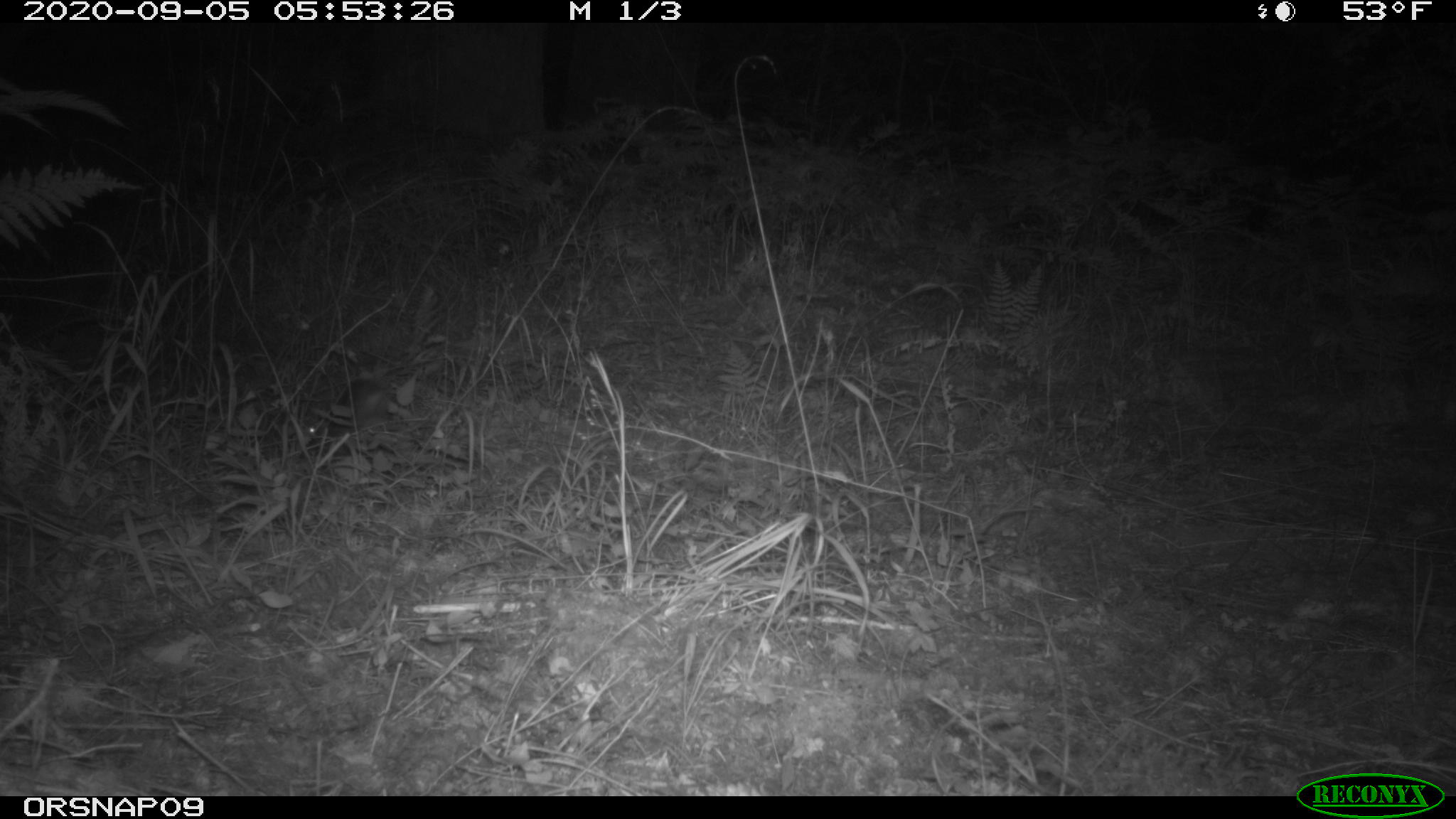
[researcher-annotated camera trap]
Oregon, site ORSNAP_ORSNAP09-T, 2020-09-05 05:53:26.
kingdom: Animalia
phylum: Chordata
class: Mammalia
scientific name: Mammalia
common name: small mammal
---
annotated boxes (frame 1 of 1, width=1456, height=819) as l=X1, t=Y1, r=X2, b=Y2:
small mammal: l=275, t=361, r=401, b=475